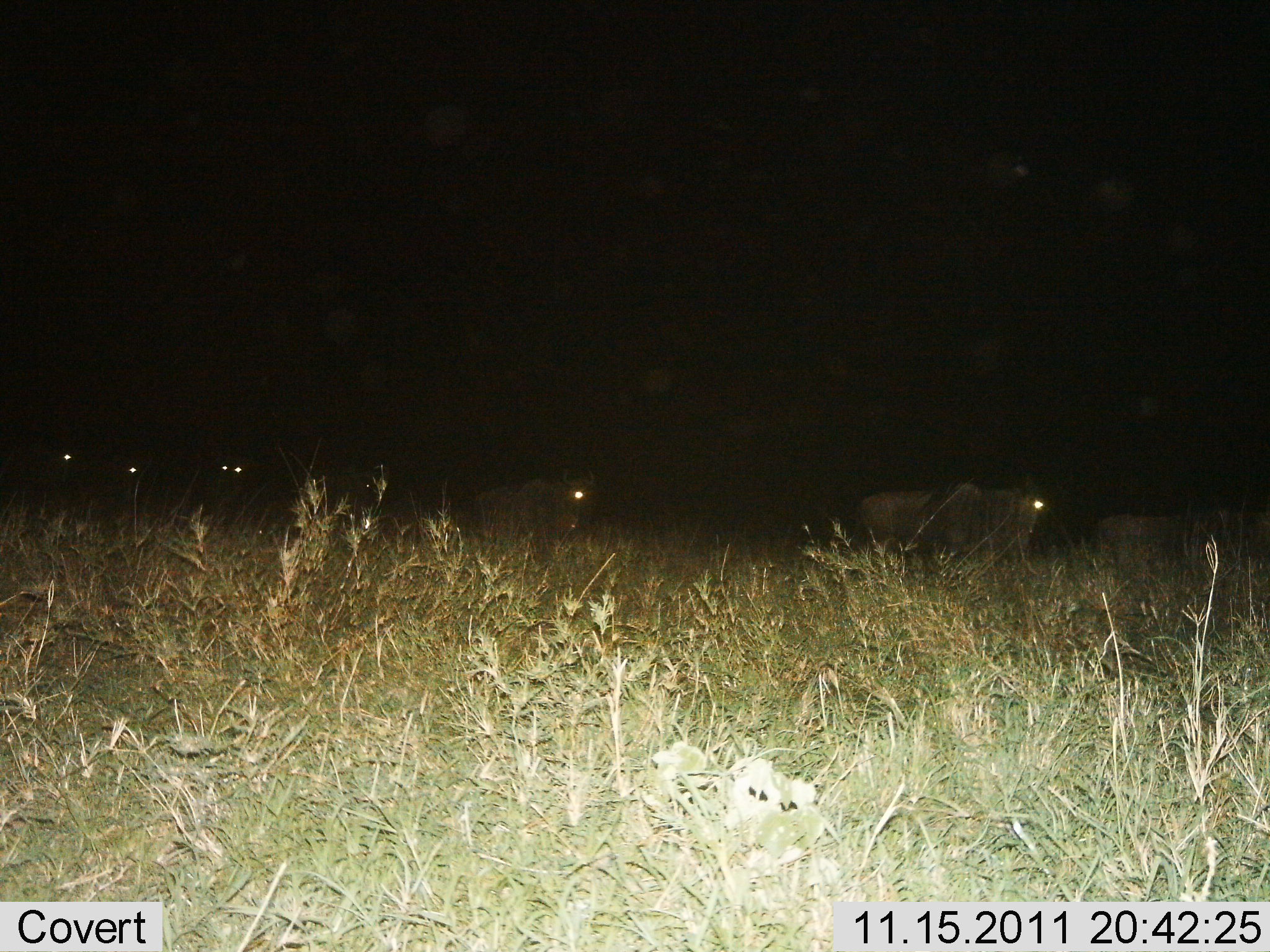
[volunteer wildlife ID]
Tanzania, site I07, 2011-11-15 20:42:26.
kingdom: Animalia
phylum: Chordata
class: Mammalia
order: Artiodactyla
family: Bovidae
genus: Connochaetes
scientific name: Connochaetes taurinus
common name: blue wildebeest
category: wildebeest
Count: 6.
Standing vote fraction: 25%.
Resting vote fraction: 0%.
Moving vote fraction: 83%.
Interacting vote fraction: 0%.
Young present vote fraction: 0%.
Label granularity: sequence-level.